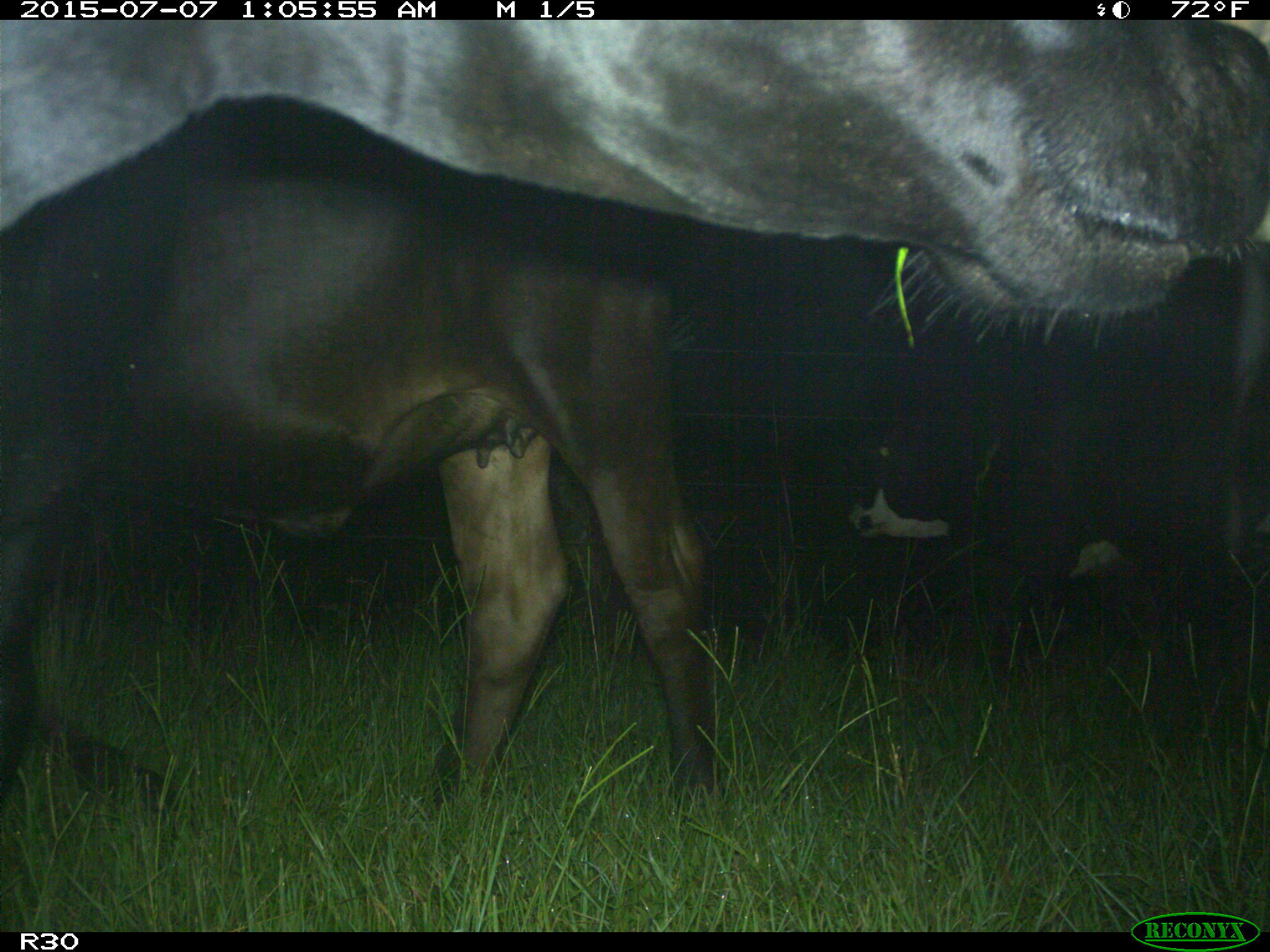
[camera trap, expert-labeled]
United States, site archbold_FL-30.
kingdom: Animalia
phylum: Chordata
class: Mammalia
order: Artiodactyla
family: Bovidae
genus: Bos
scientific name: Bos taurus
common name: domestic cow